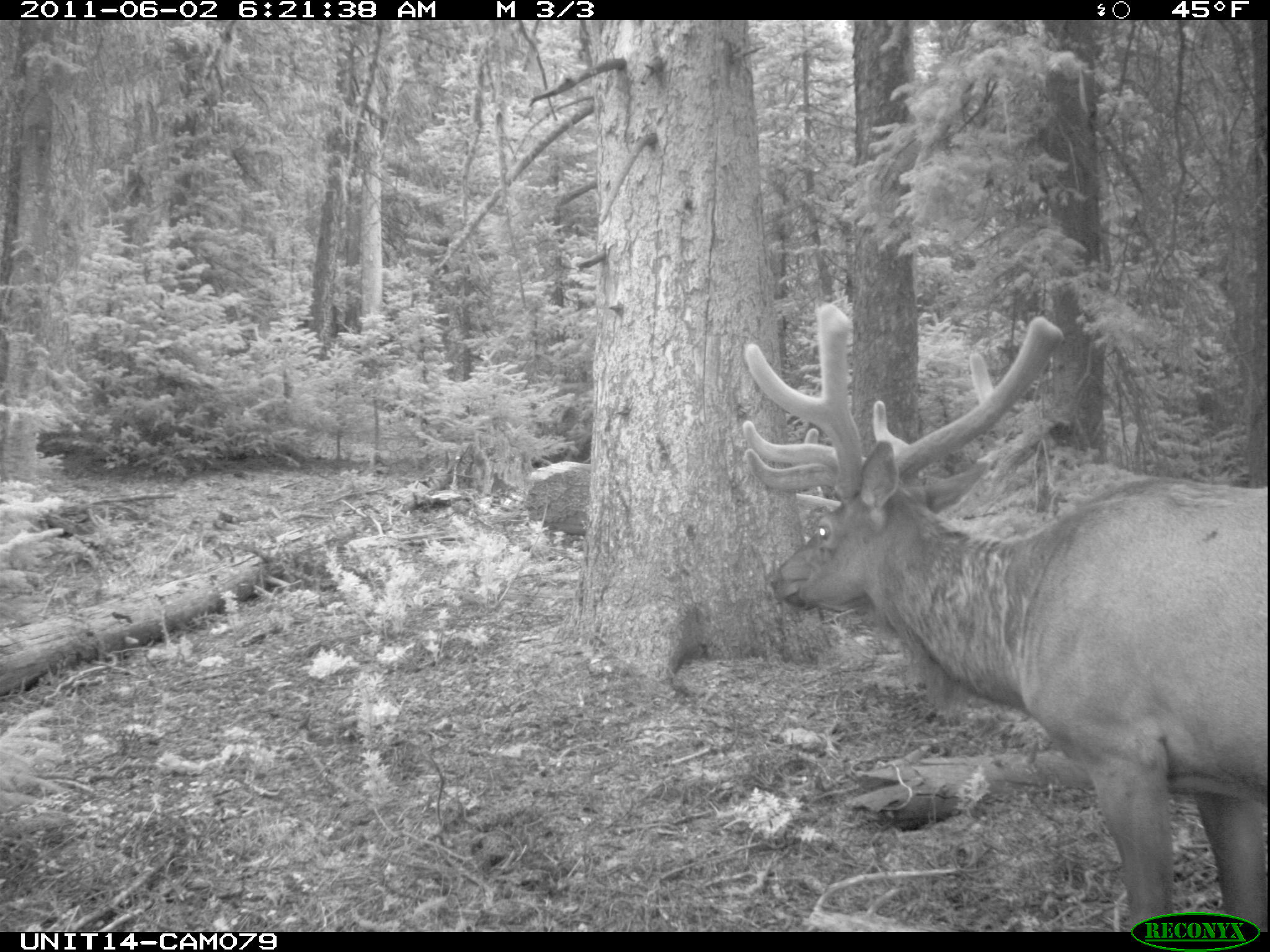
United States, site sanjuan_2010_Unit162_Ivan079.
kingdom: Animalia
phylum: Chordata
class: Mammalia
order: Artiodactyla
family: Cervidae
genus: Cervus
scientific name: Cervus elaphus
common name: red deer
Cervus elaphus (red deer).